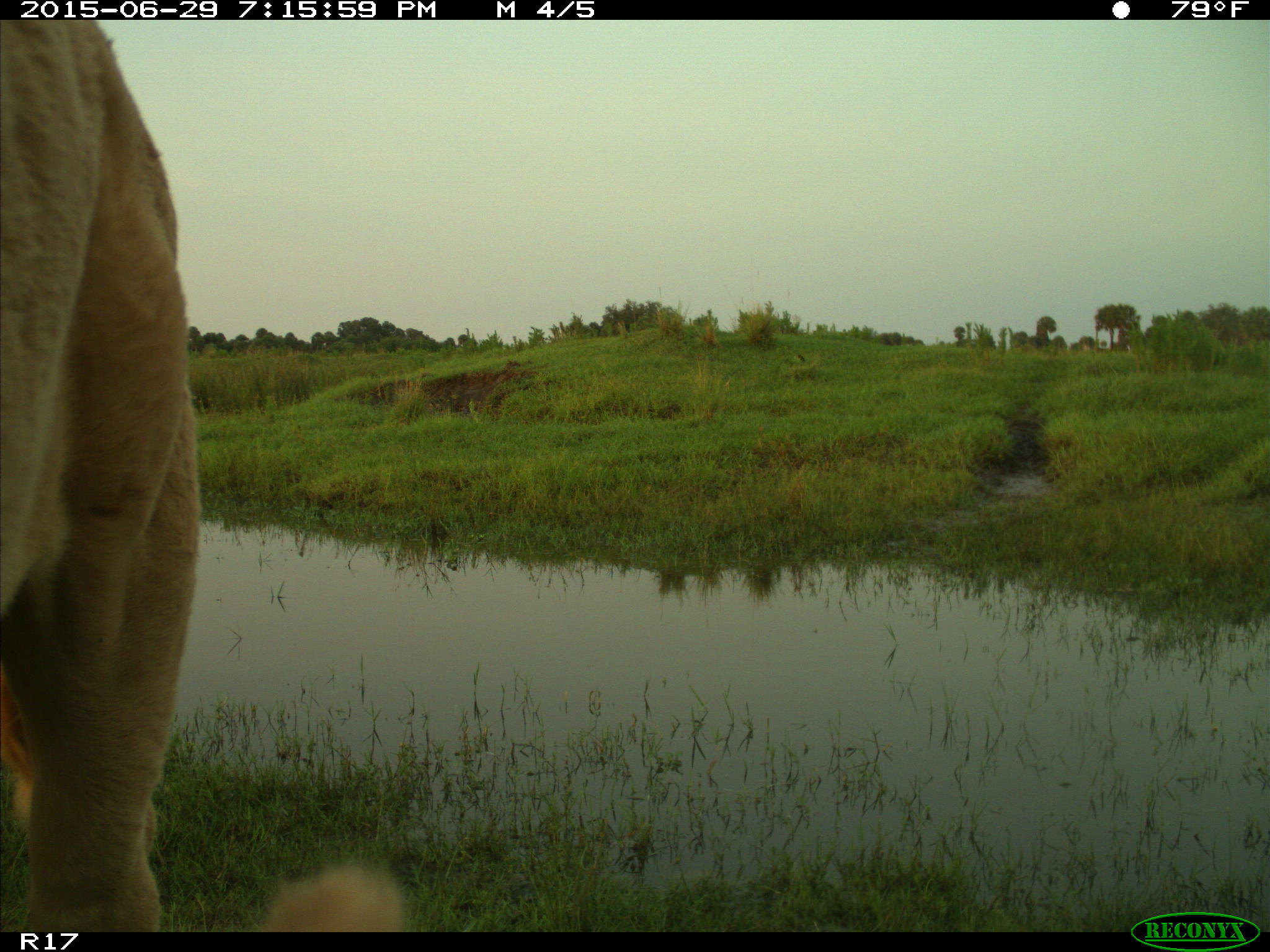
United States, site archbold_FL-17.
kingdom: Animalia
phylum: Chordata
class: Mammalia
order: Artiodactyla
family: Bovidae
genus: Bos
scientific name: Bos taurus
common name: domestic cow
Bos taurus (domestic cow).